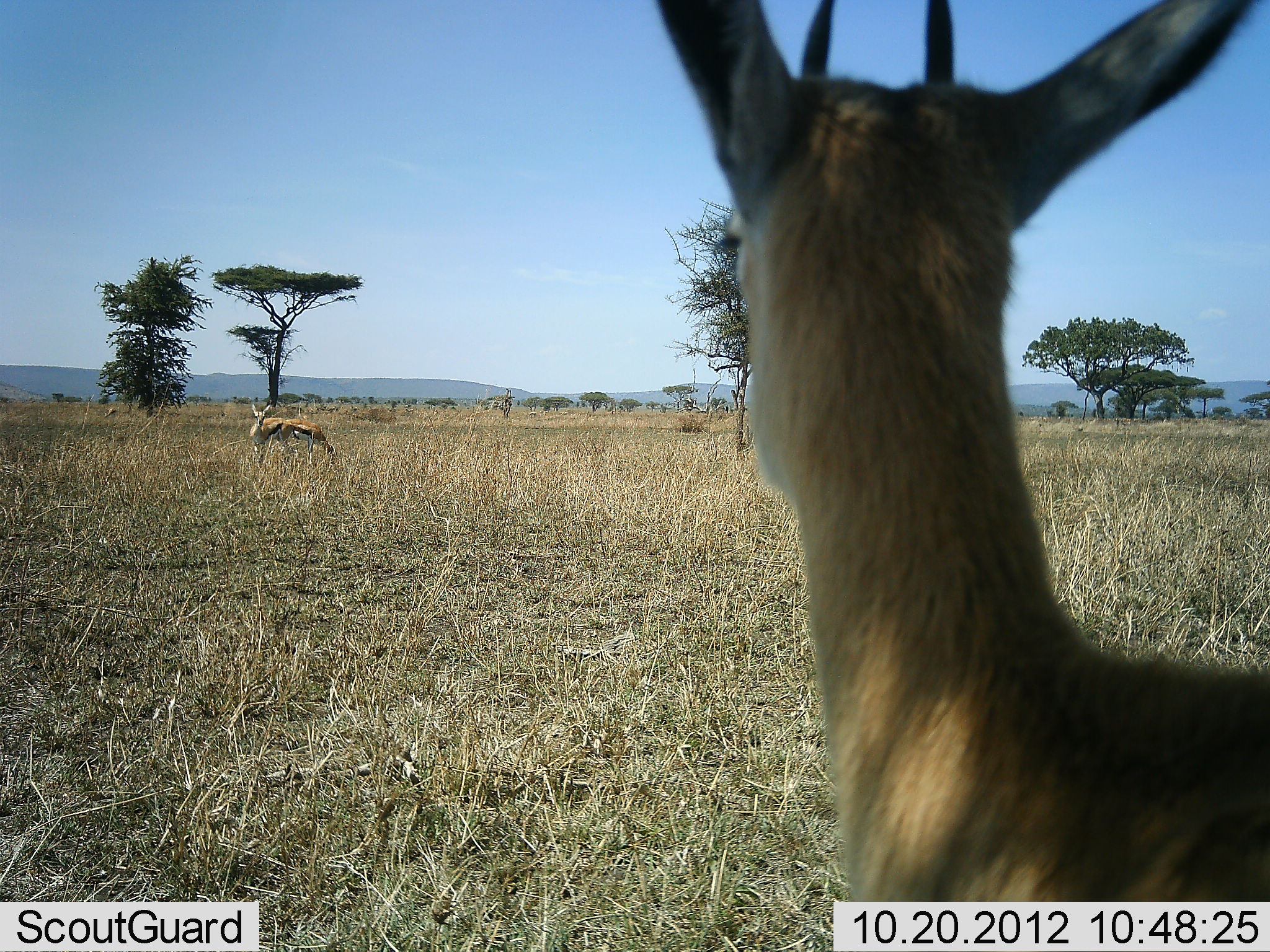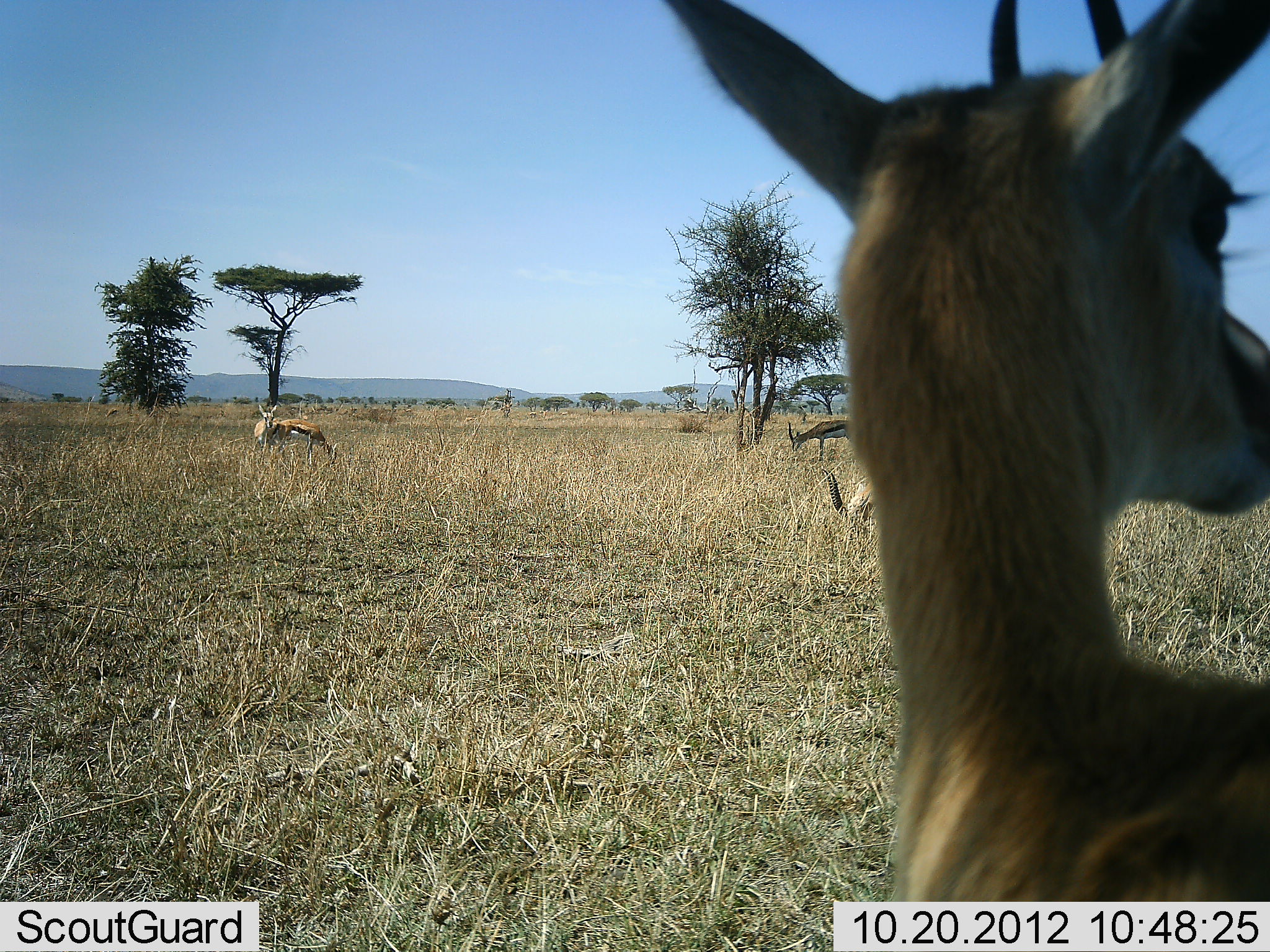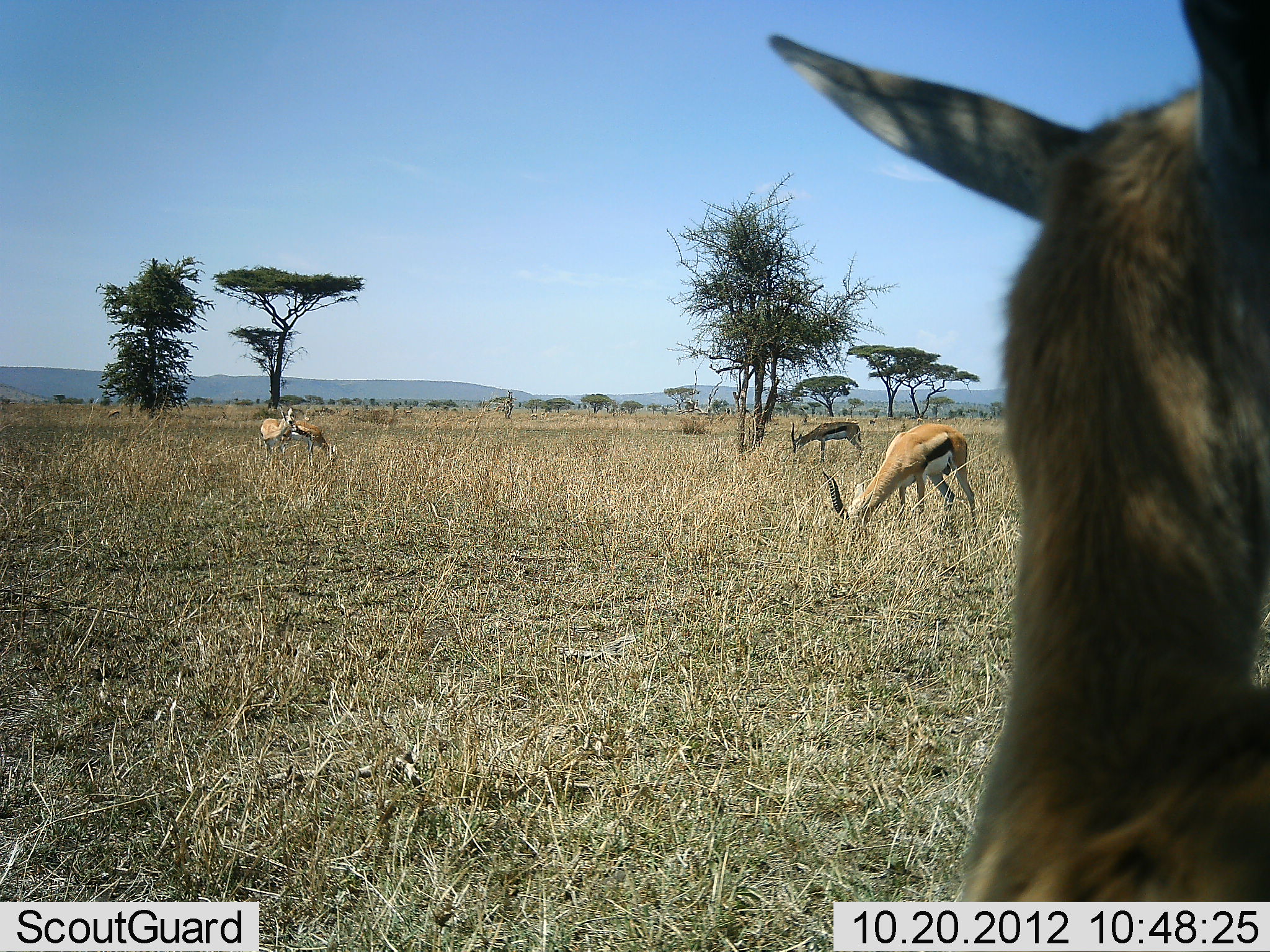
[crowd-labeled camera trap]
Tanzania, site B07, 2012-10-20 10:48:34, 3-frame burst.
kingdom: Animalia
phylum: Chordata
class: Mammalia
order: Artiodactyla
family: Bovidae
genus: Eudorcas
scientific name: Eudorcas thomsonii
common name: thomson's gazelle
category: gazellethomsons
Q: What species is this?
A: Gazellethomsons (thomson's gazelle) (Eudorcas thomsonii).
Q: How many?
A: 5.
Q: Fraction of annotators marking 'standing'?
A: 70%.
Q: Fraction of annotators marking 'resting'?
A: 10%.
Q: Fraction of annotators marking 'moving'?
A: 20%.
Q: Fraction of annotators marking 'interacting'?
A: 0%.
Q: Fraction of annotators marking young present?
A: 0%.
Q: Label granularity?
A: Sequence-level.